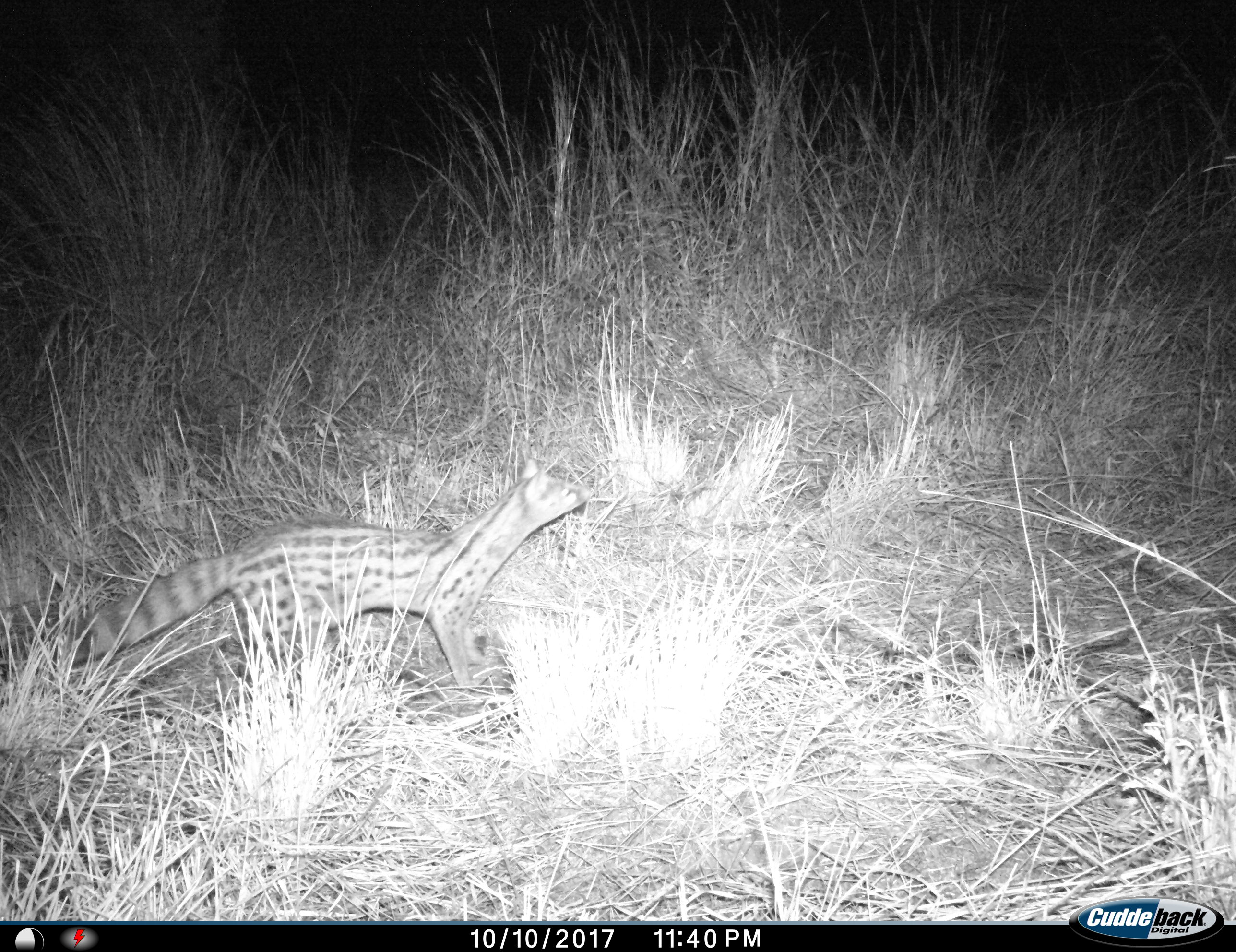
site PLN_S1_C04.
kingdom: Animalia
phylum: Chordata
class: Mammalia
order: Carnivora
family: Viverridae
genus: Genetta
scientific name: Genetta genetta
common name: small-spotted genet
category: genetcommonsmallspotted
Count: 1.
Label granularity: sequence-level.